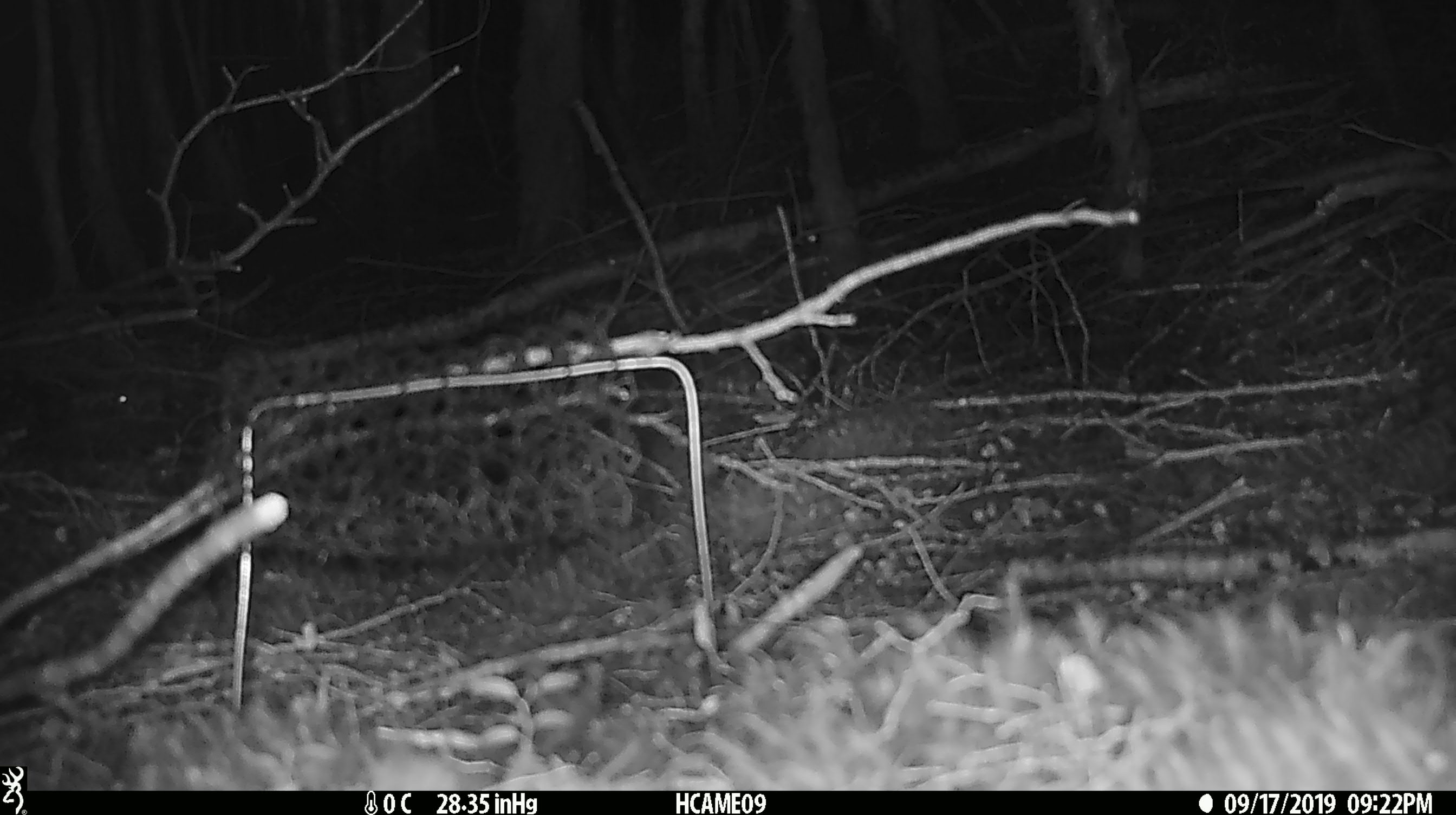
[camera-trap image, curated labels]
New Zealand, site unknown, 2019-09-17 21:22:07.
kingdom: Animalia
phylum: Chordata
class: Mammalia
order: Rodentia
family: Muridae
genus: Mus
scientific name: Mus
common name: mouse